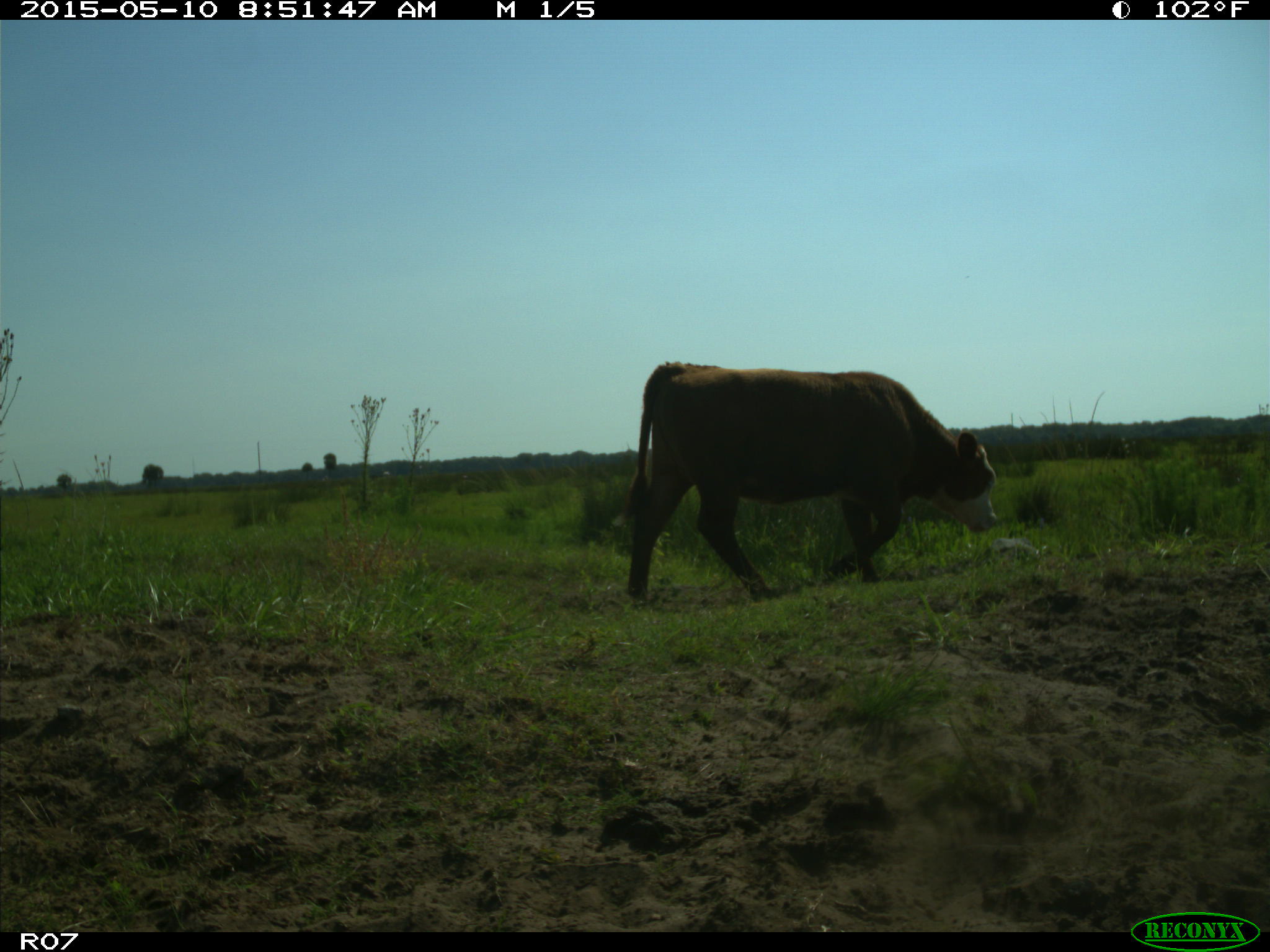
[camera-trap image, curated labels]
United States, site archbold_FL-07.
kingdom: Animalia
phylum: Chordata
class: Mammalia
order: Artiodactyla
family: Bovidae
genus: Bos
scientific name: Bos taurus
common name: domestic cow